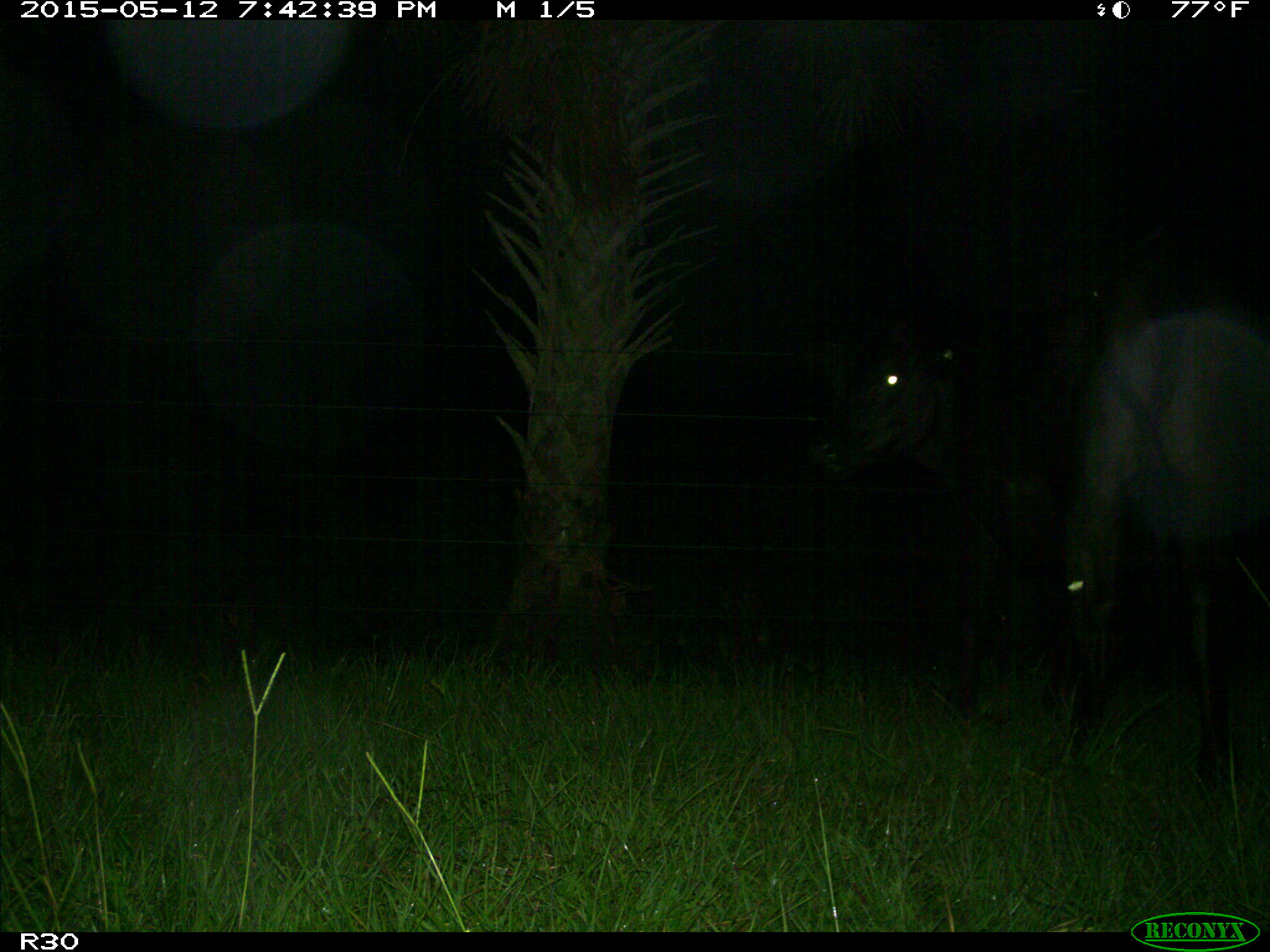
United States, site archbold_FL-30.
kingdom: Animalia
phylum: Chordata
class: Mammalia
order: Artiodactyla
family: Bovidae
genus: Bos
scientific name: Bos taurus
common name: domestic cow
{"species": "Bos taurus (domestic cow)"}